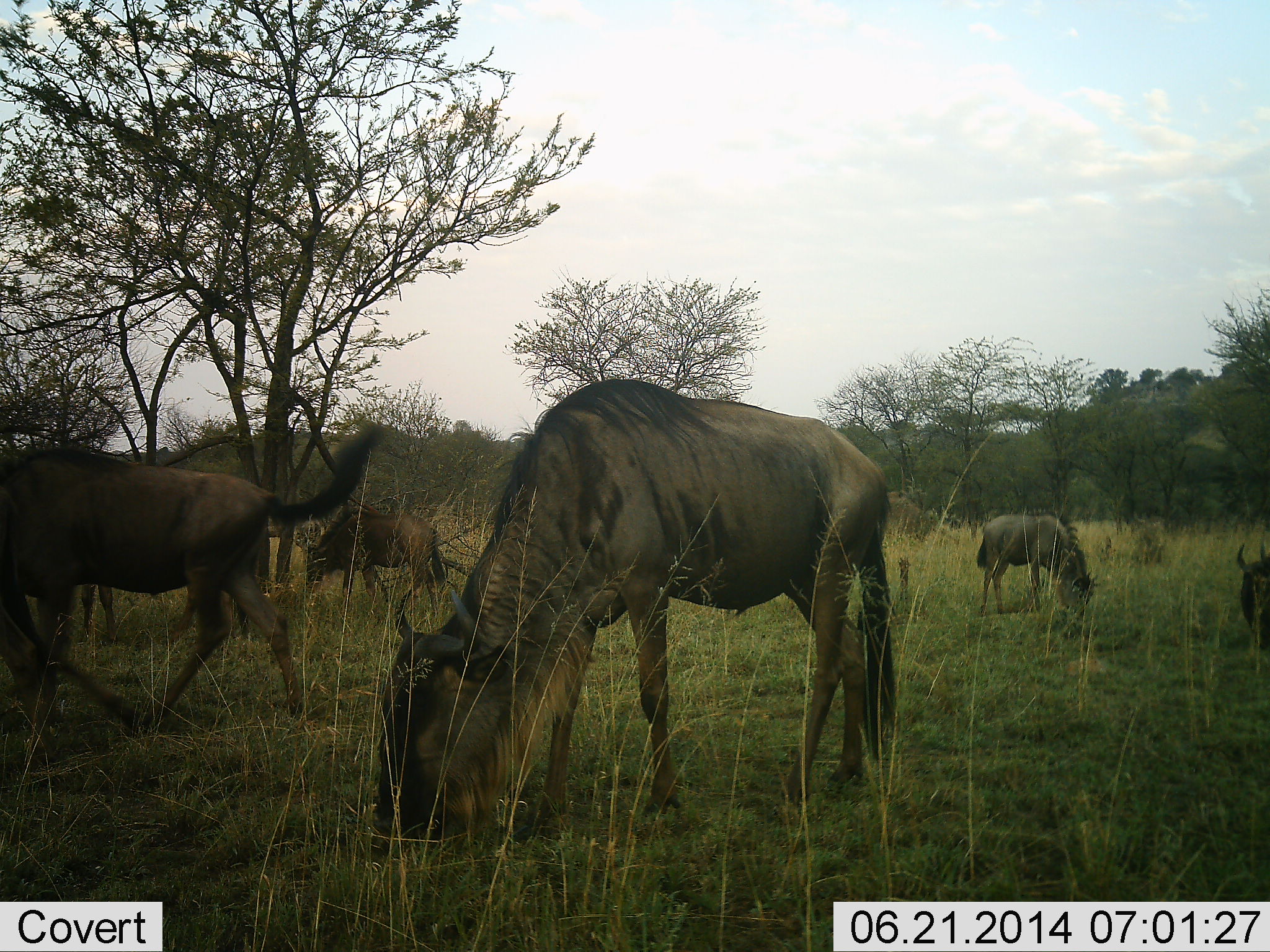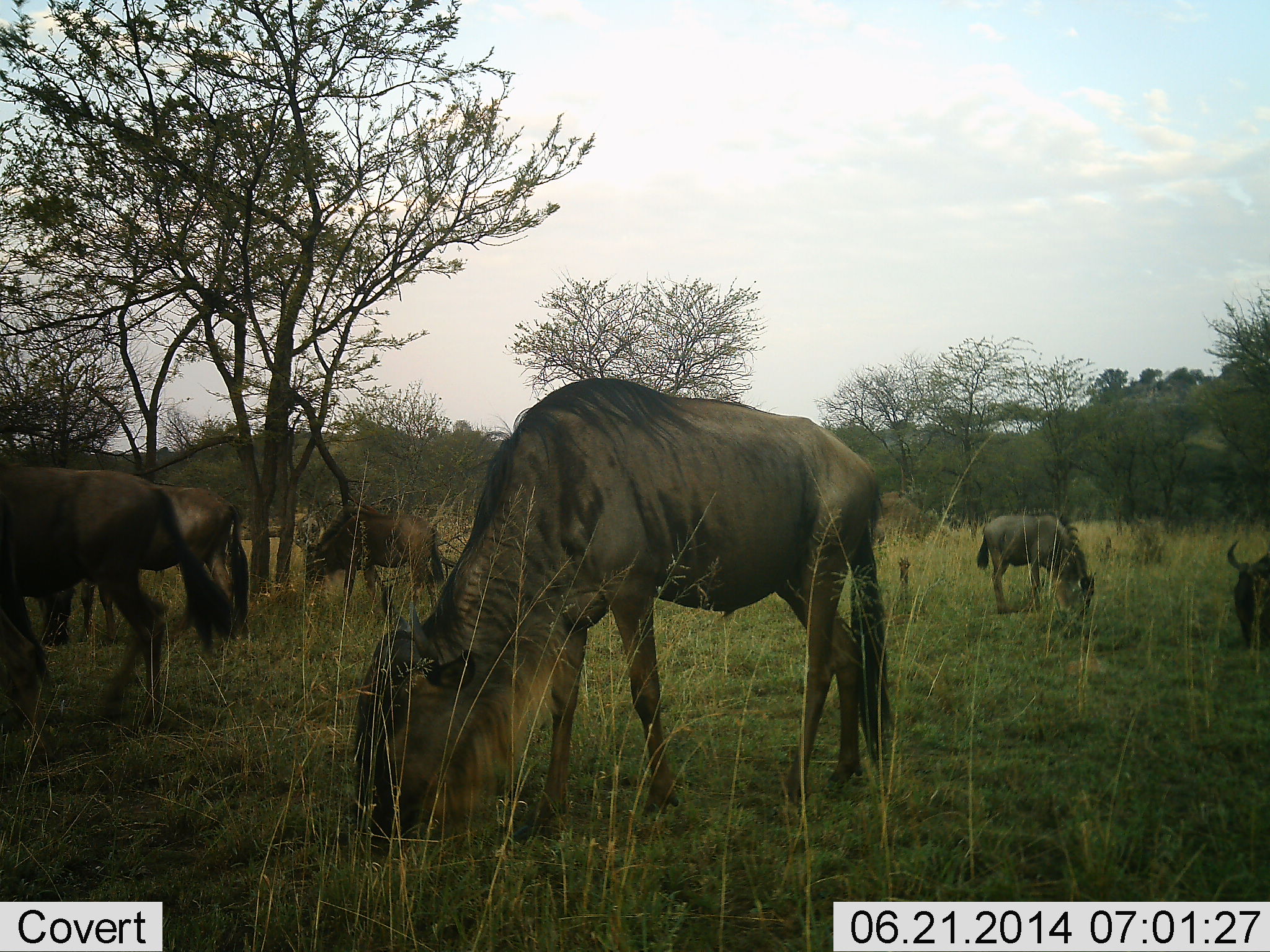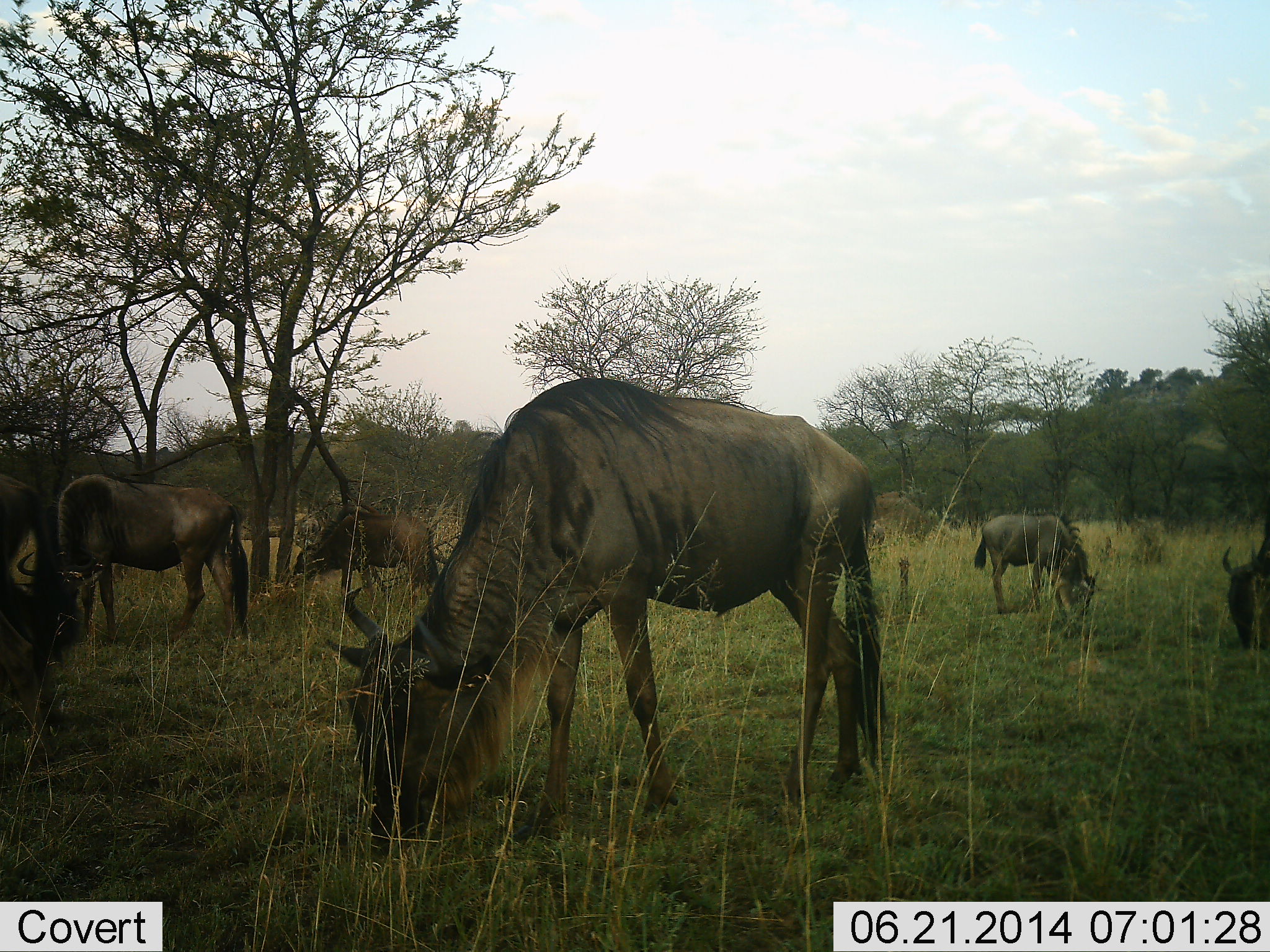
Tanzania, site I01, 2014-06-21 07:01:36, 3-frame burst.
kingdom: Animalia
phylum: Chordata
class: Mammalia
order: Artiodactyla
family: Bovidae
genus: Connochaetes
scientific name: Connochaetes taurinus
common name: blue wildebeest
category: wildebeest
Wildebeest (blue wildebeest) (Connochaetes taurinus), count 6. Behavior (volunteer vote fractions): standing 10%, resting 0%, moving 30%, interacting 0%. Young present (vote fraction): 10%. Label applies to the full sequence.